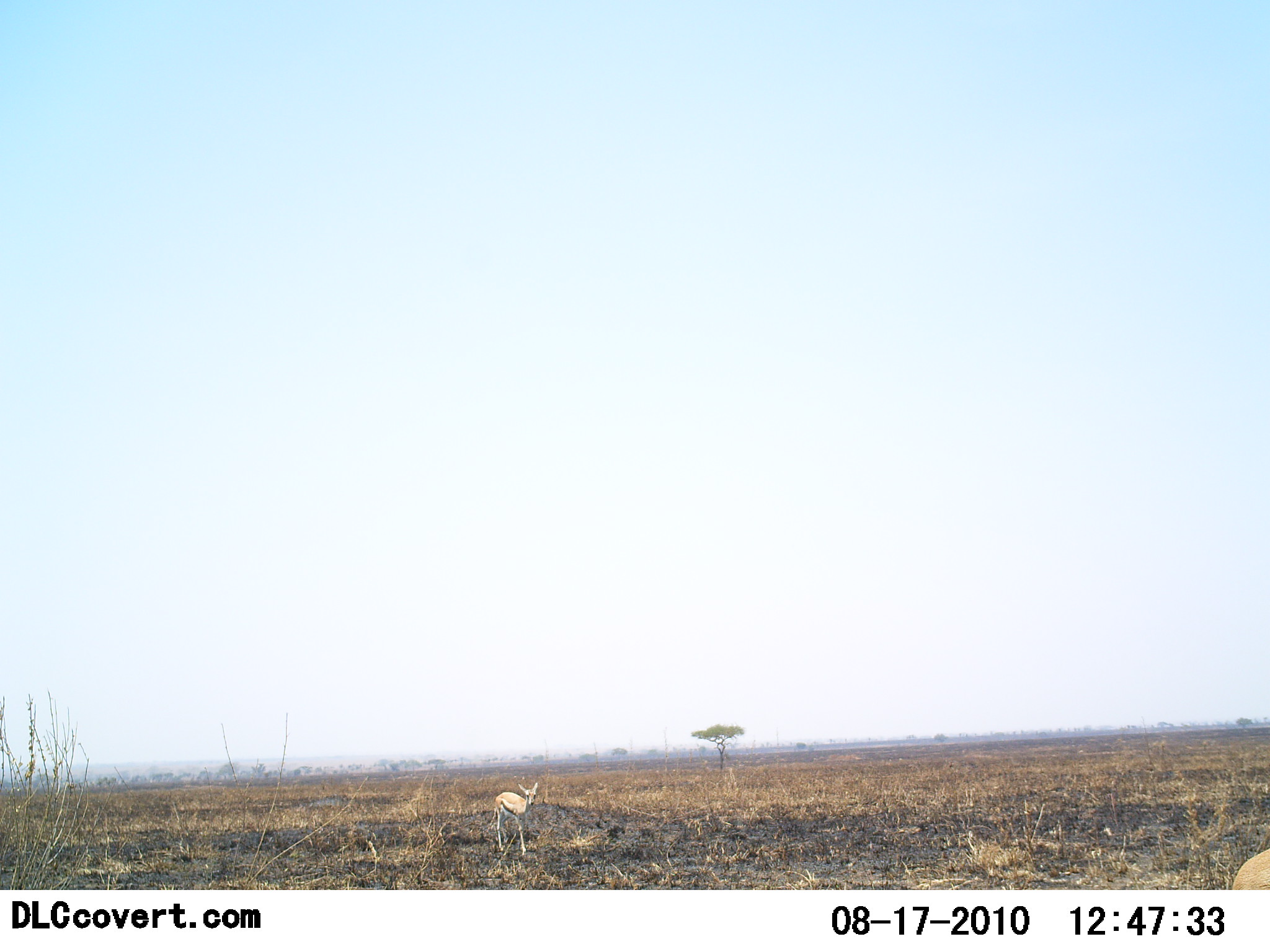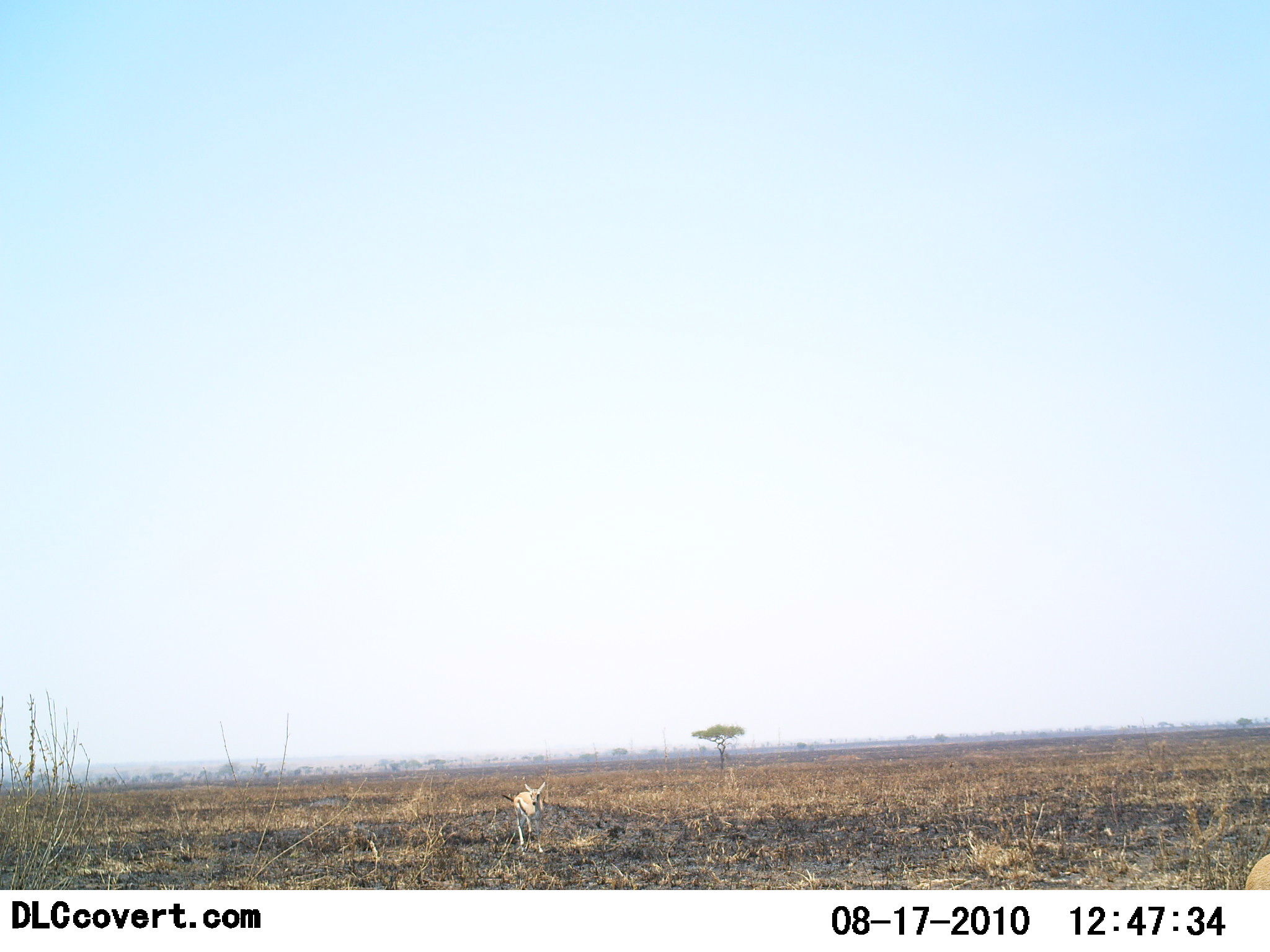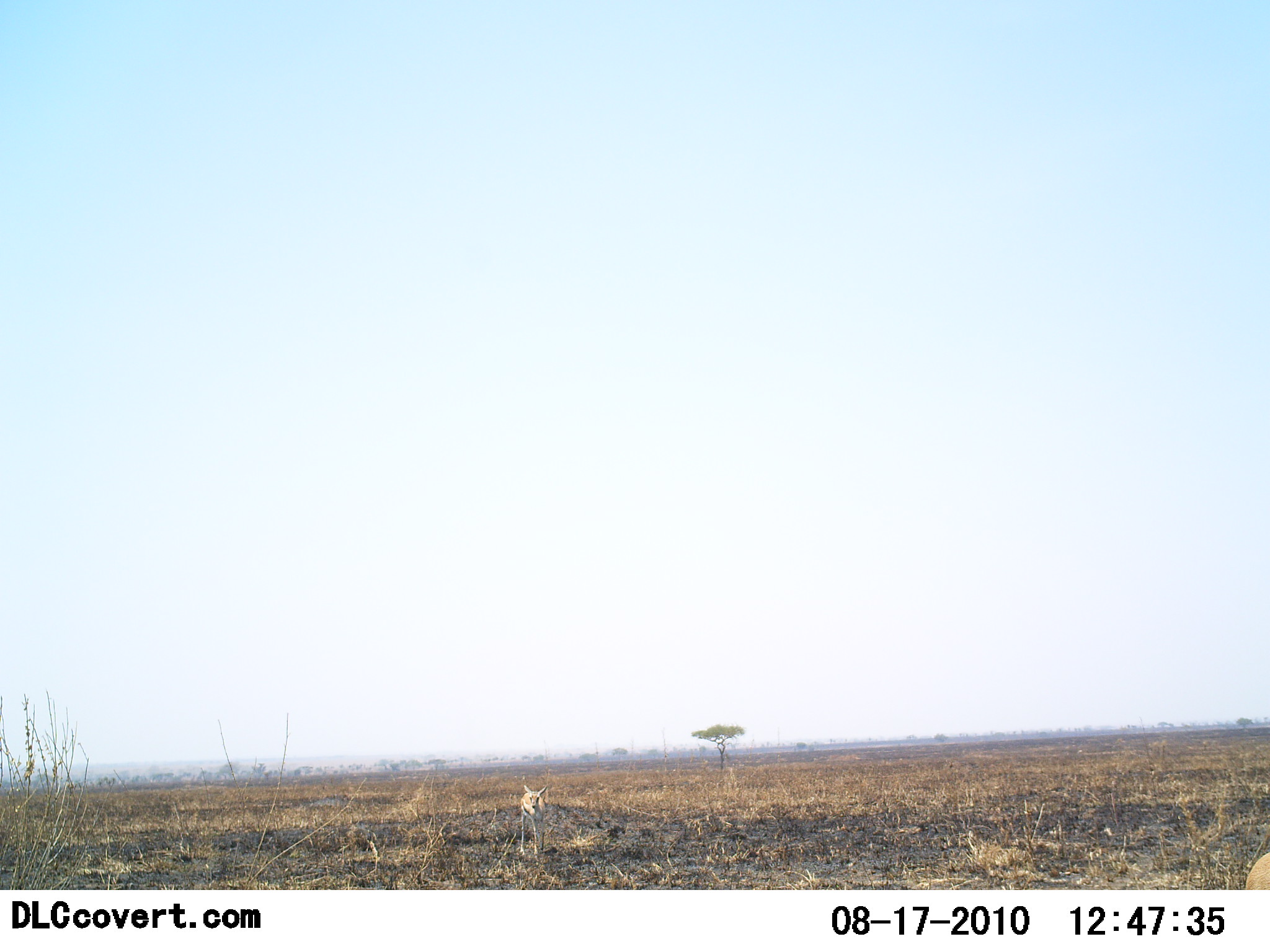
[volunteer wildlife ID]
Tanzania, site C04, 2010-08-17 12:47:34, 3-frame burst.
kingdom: Animalia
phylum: Chordata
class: Mammalia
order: Artiodactyla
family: Bovidae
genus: Eudorcas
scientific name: Eudorcas thomsonii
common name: thomson's gazelle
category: gazellethomsons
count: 2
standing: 42%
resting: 0%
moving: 83%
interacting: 0%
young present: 8%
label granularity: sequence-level